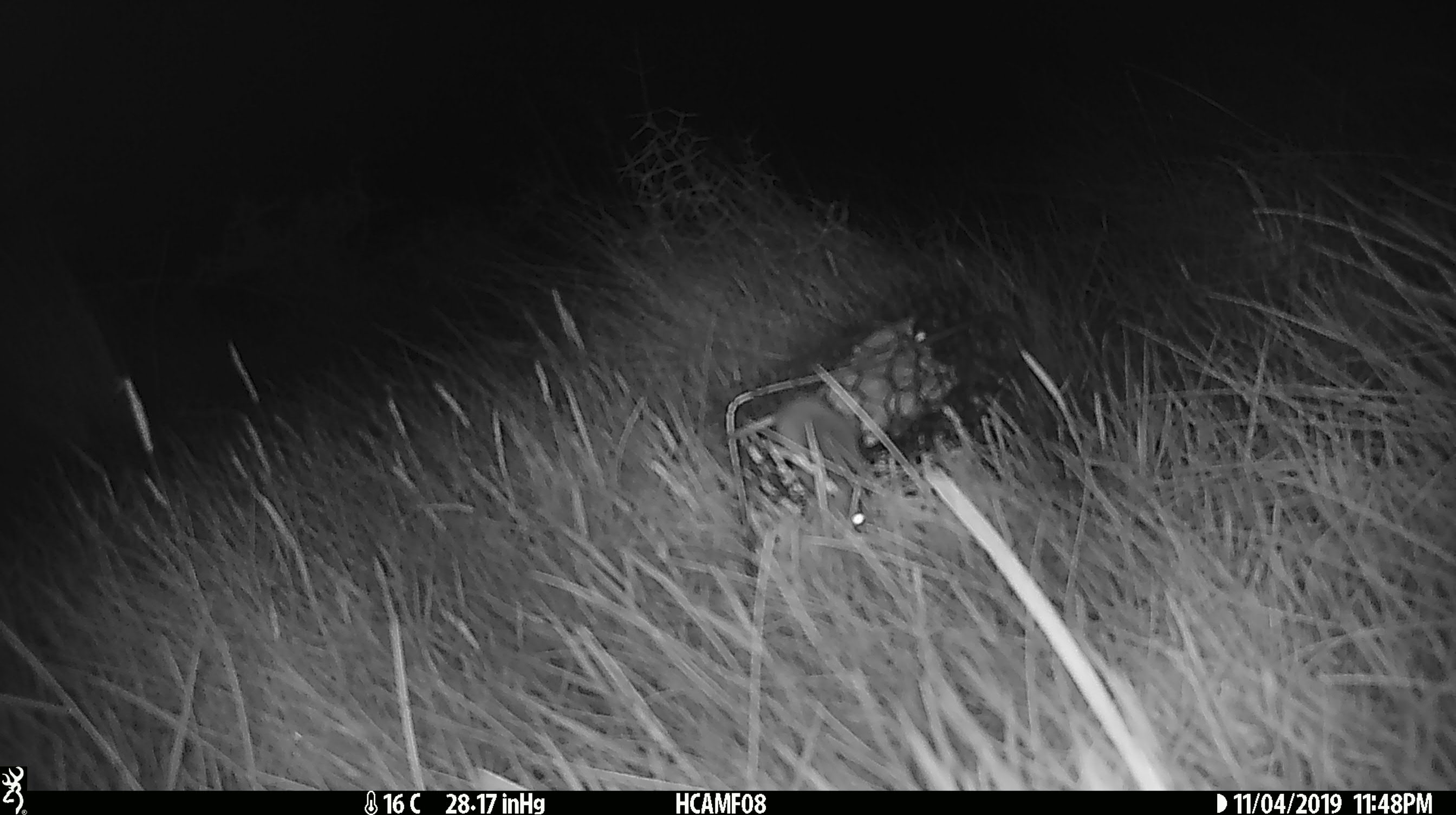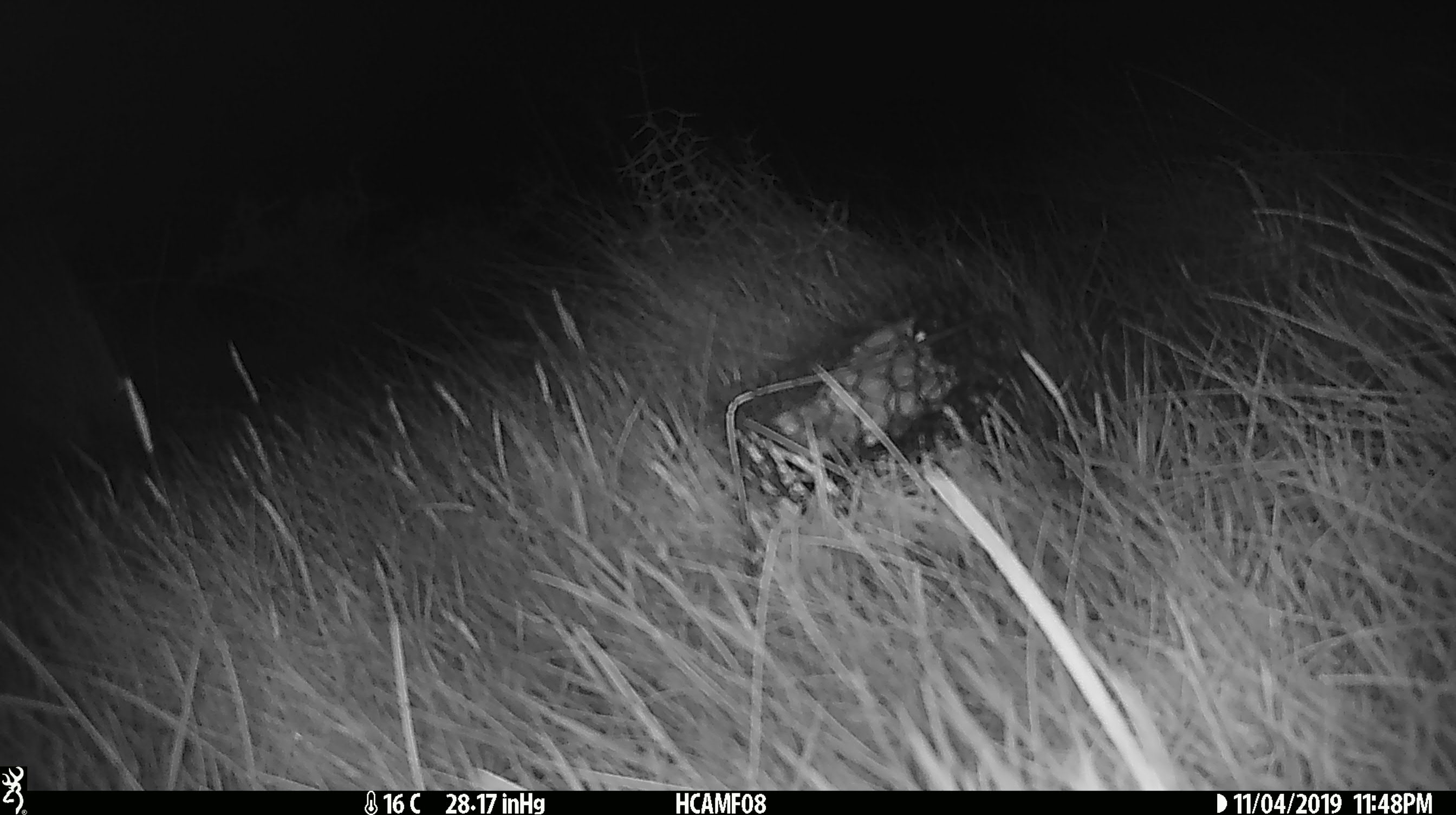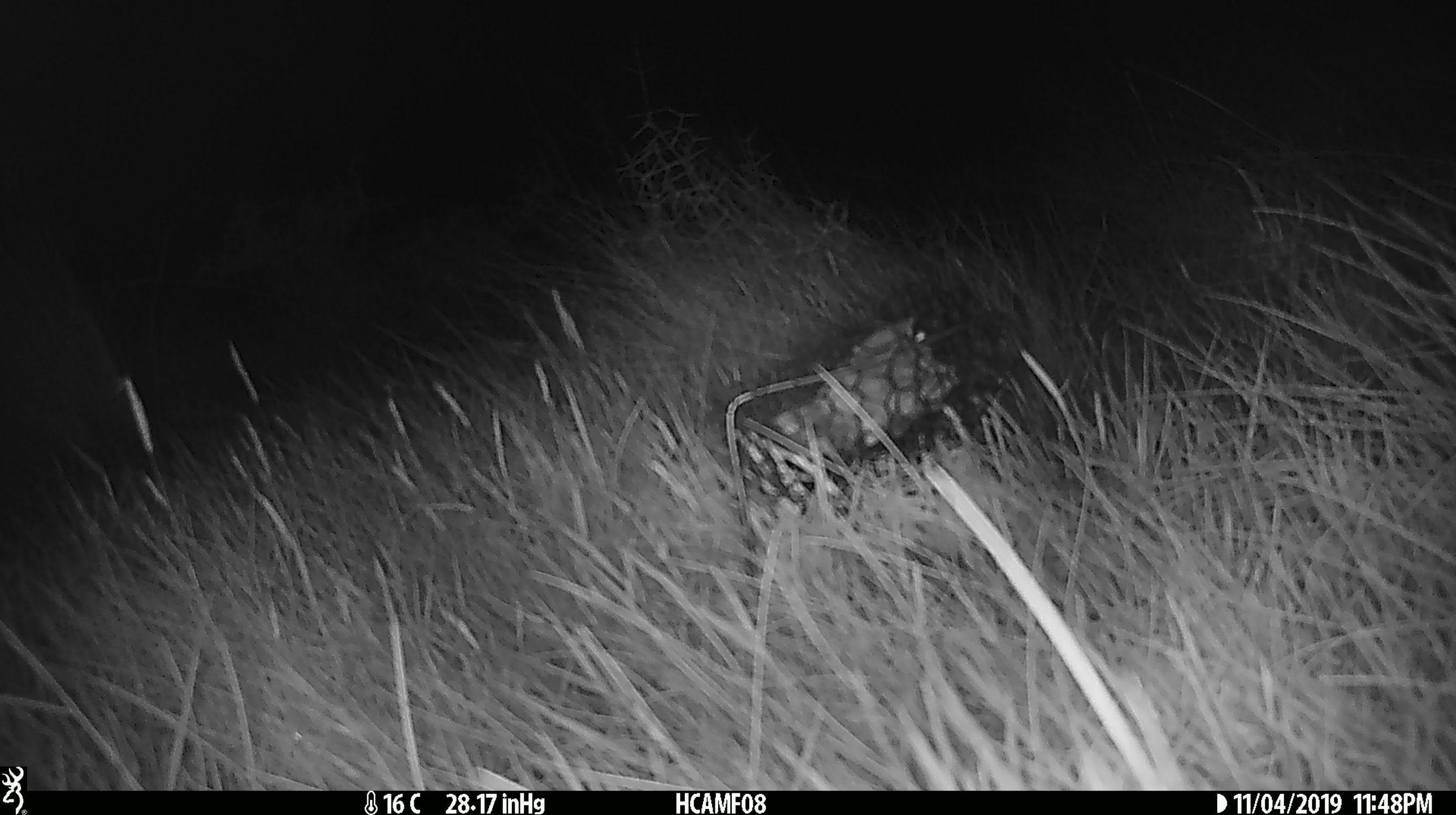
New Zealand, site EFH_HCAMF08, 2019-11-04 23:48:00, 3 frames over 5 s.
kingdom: Animalia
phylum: Chordata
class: Mammalia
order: Rodentia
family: Muridae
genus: Mus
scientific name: Mus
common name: mouse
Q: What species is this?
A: Mouse (Mus).